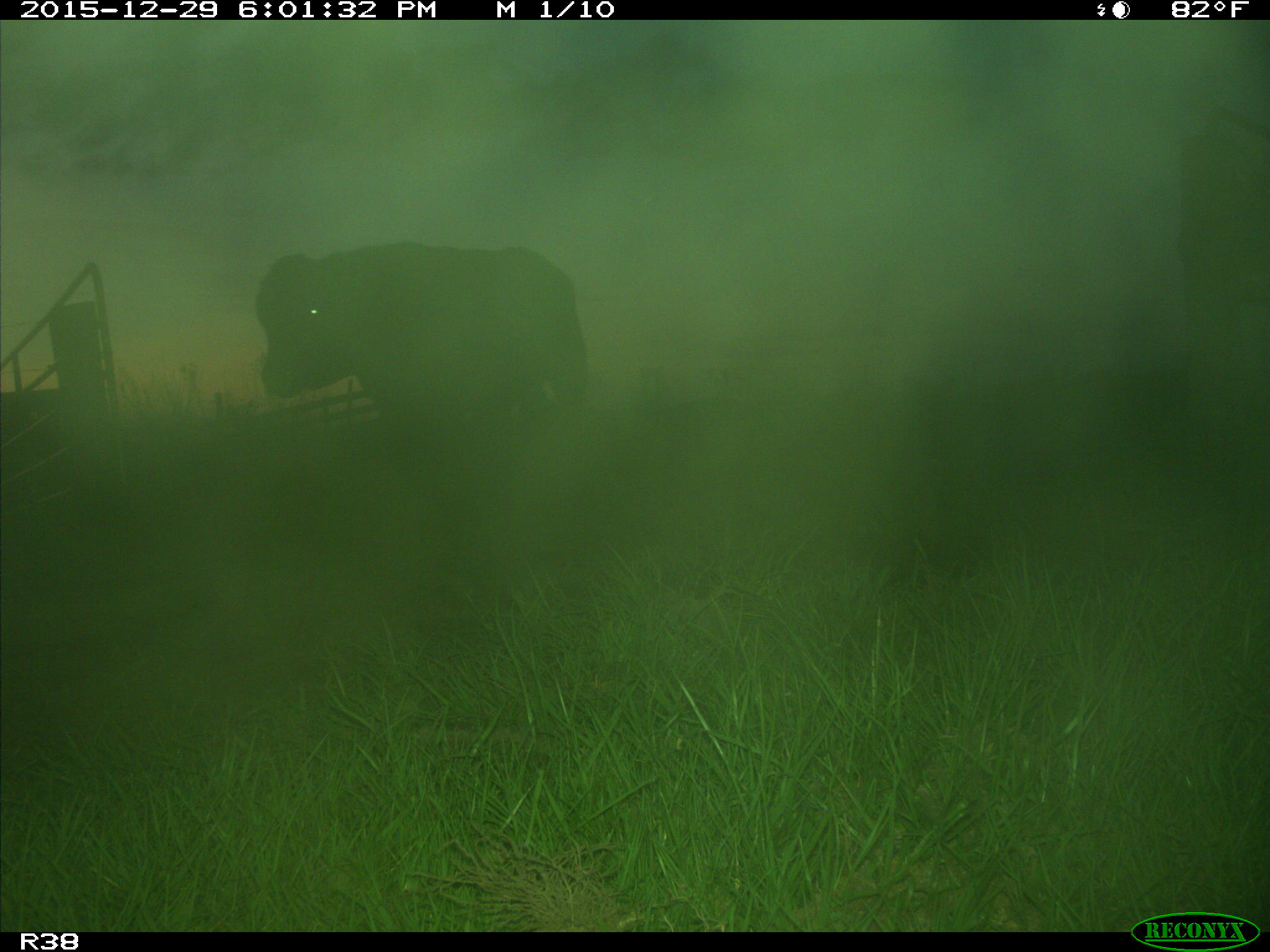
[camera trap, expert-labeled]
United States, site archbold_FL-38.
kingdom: Animalia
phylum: Chordata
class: Mammalia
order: Artiodactyla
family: Bovidae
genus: Bos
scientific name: Bos taurus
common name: domestic cow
Bos taurus (domestic cow).